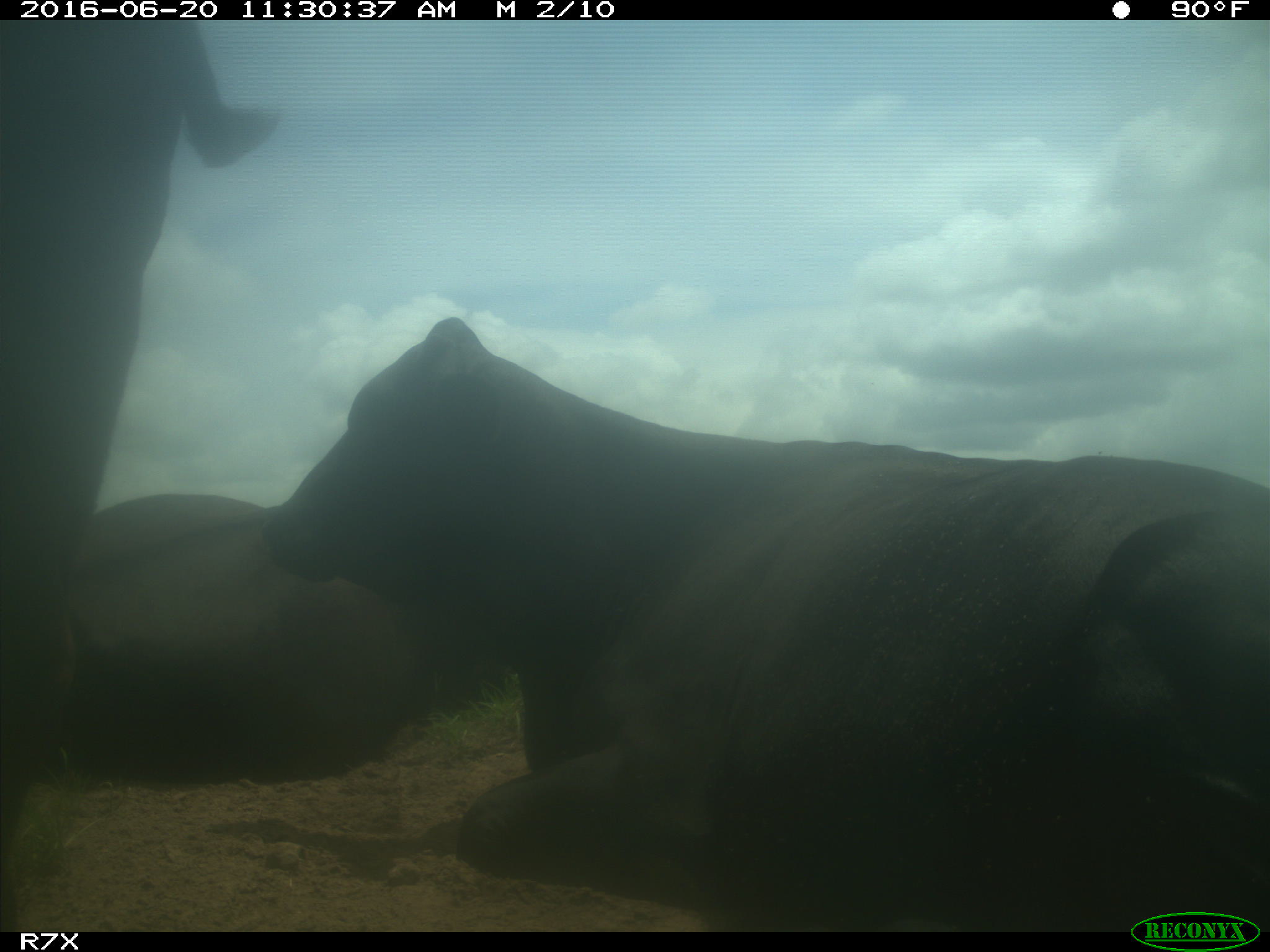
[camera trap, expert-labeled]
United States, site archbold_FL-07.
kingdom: Animalia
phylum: Chordata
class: Mammalia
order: Artiodactyla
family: Bovidae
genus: Bos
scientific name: Bos taurus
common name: domestic cow